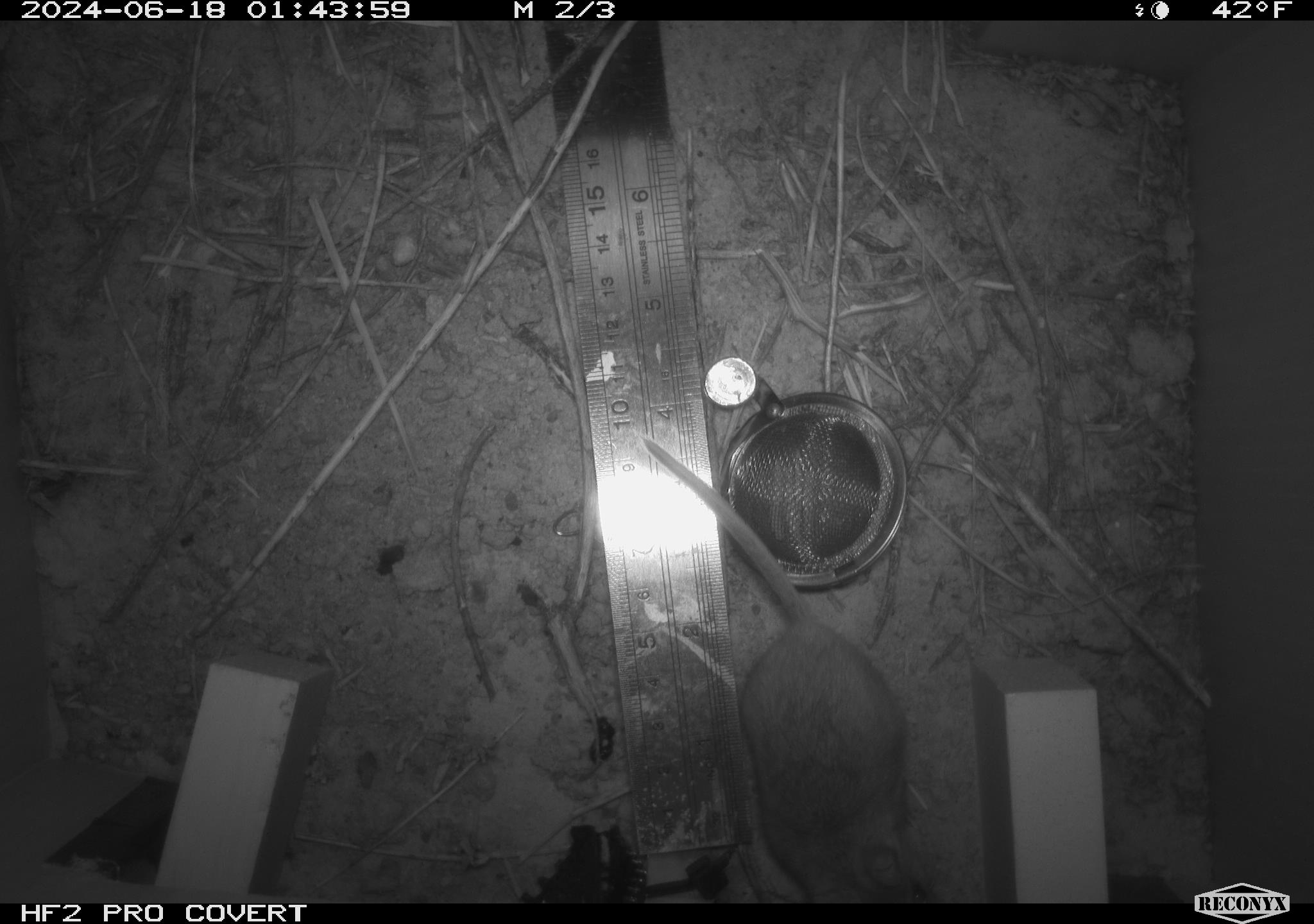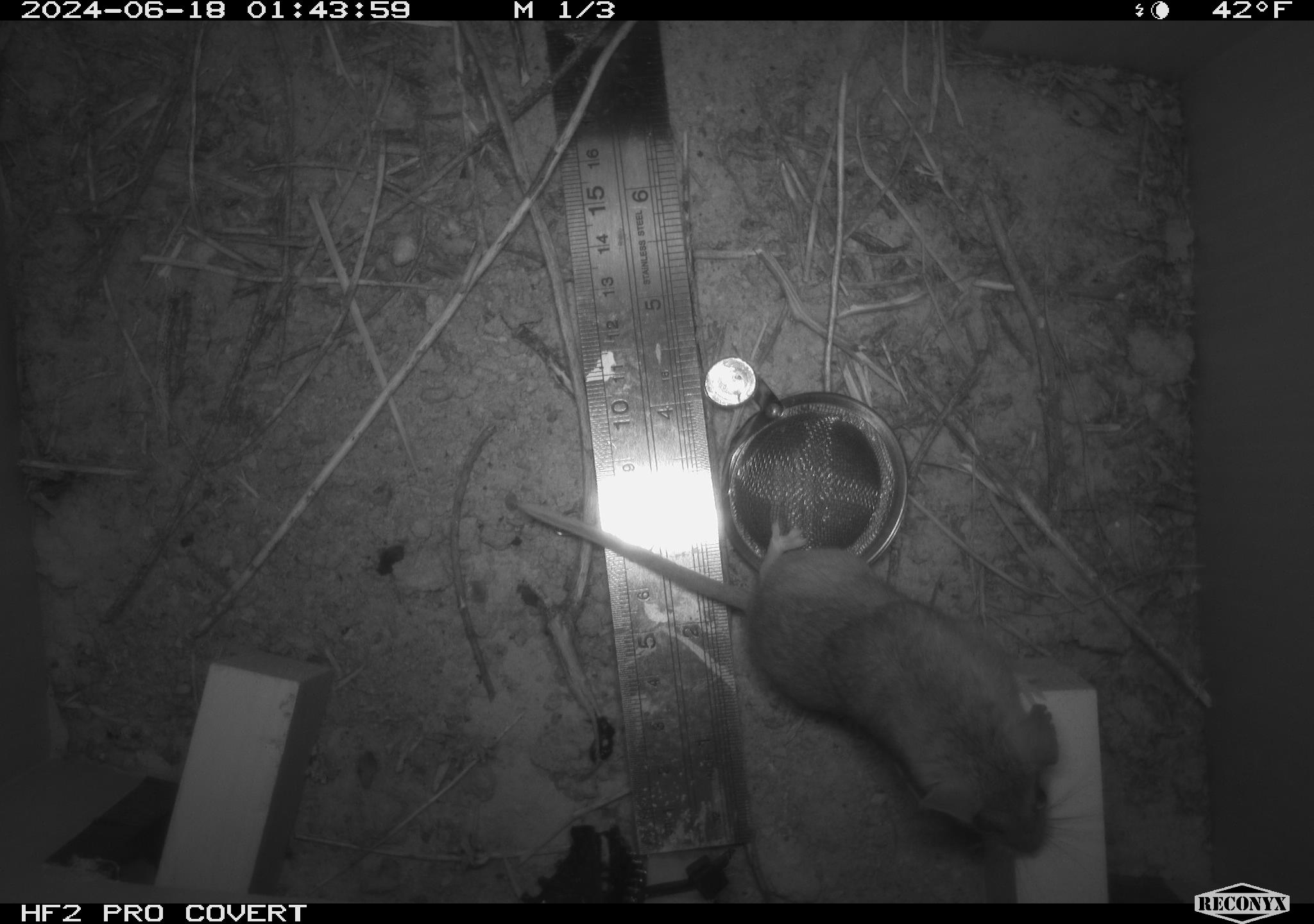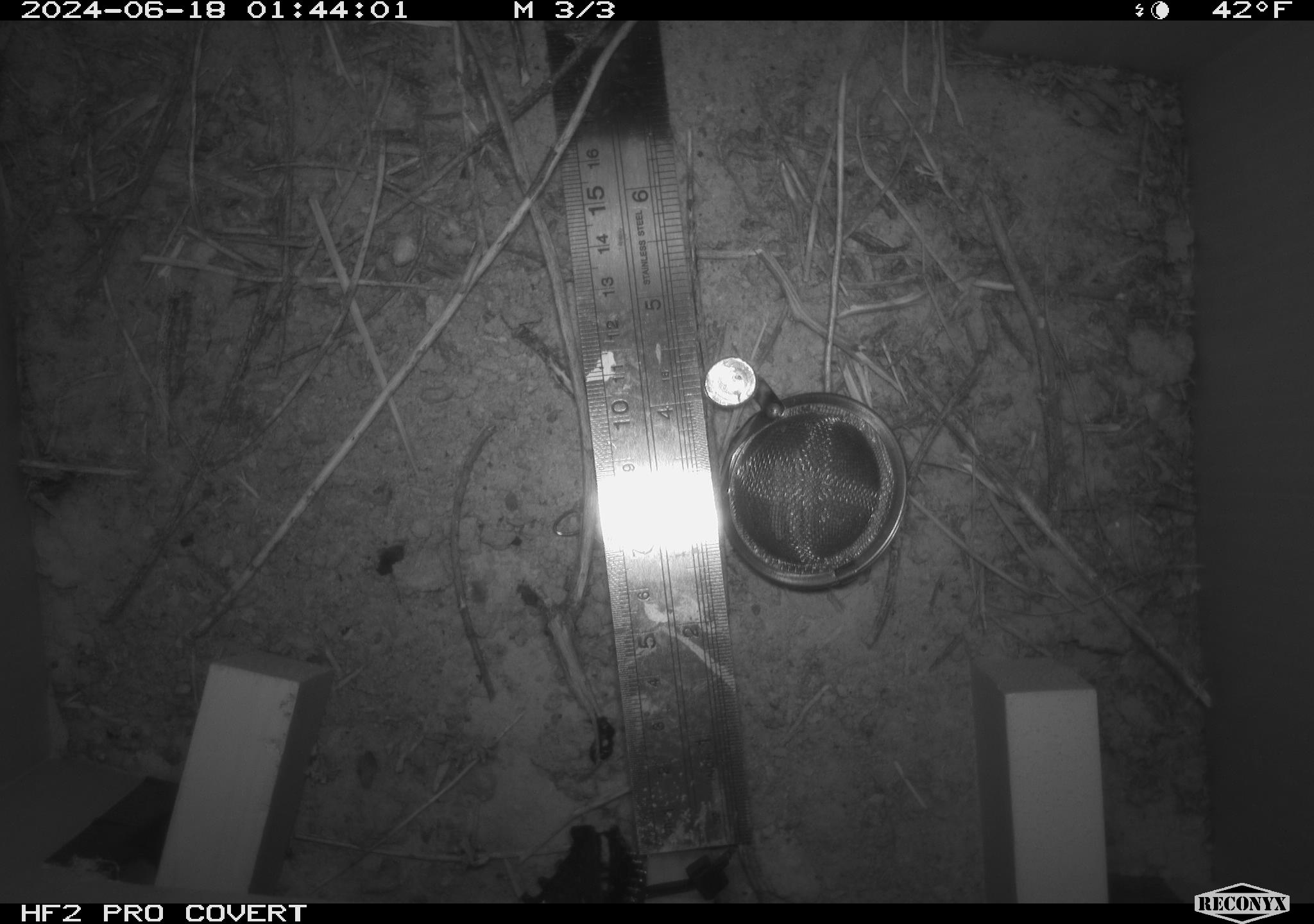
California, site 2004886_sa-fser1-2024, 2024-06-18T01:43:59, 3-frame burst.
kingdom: Animalia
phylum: Chordata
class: Mammalia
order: Rodentia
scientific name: Rodentia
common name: rodent